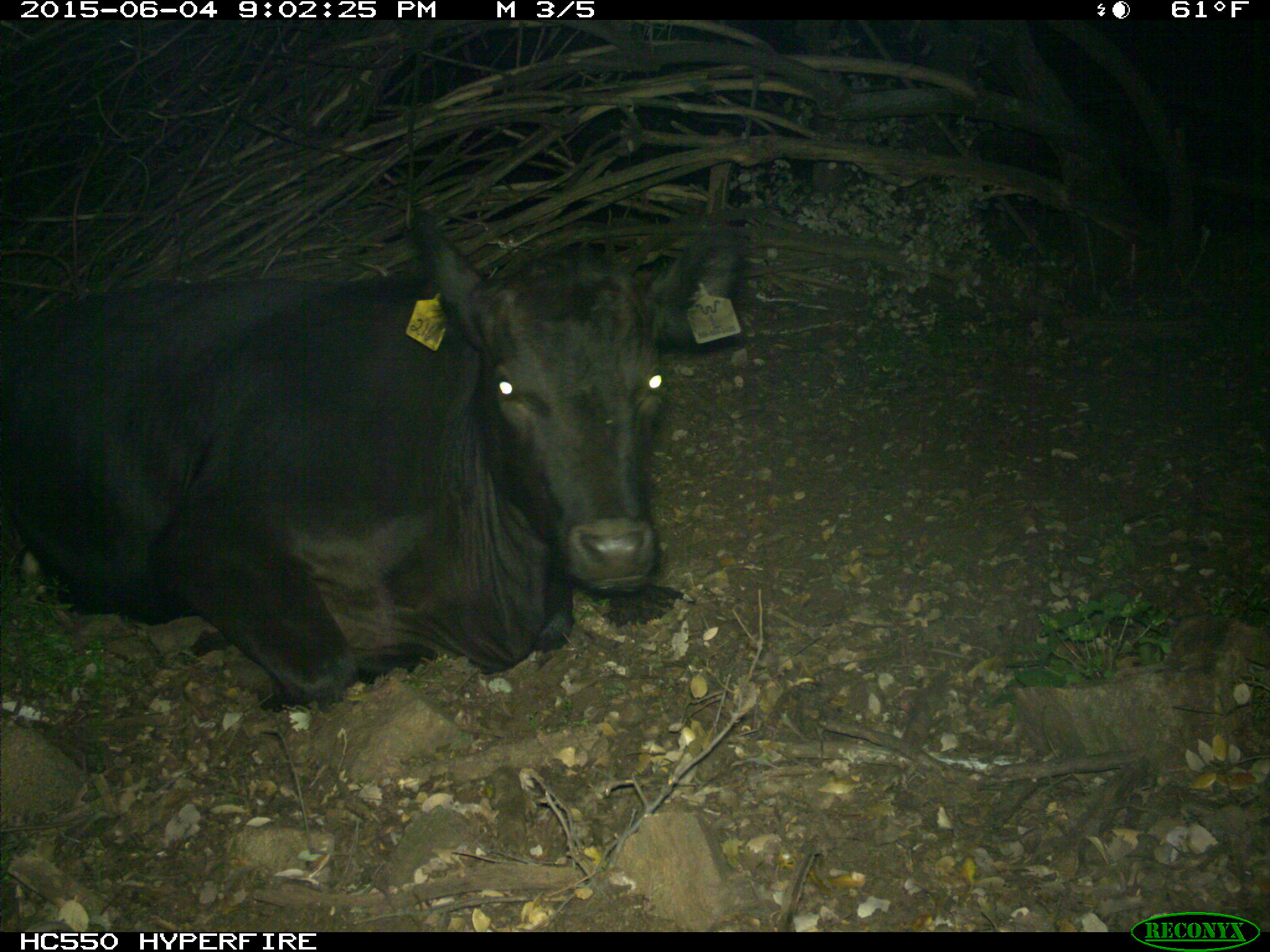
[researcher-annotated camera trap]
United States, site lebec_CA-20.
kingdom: Animalia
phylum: Chordata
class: Mammalia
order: Artiodactyla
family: Bovidae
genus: Bos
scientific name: Bos taurus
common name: domestic cow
Bos taurus (domestic cow).